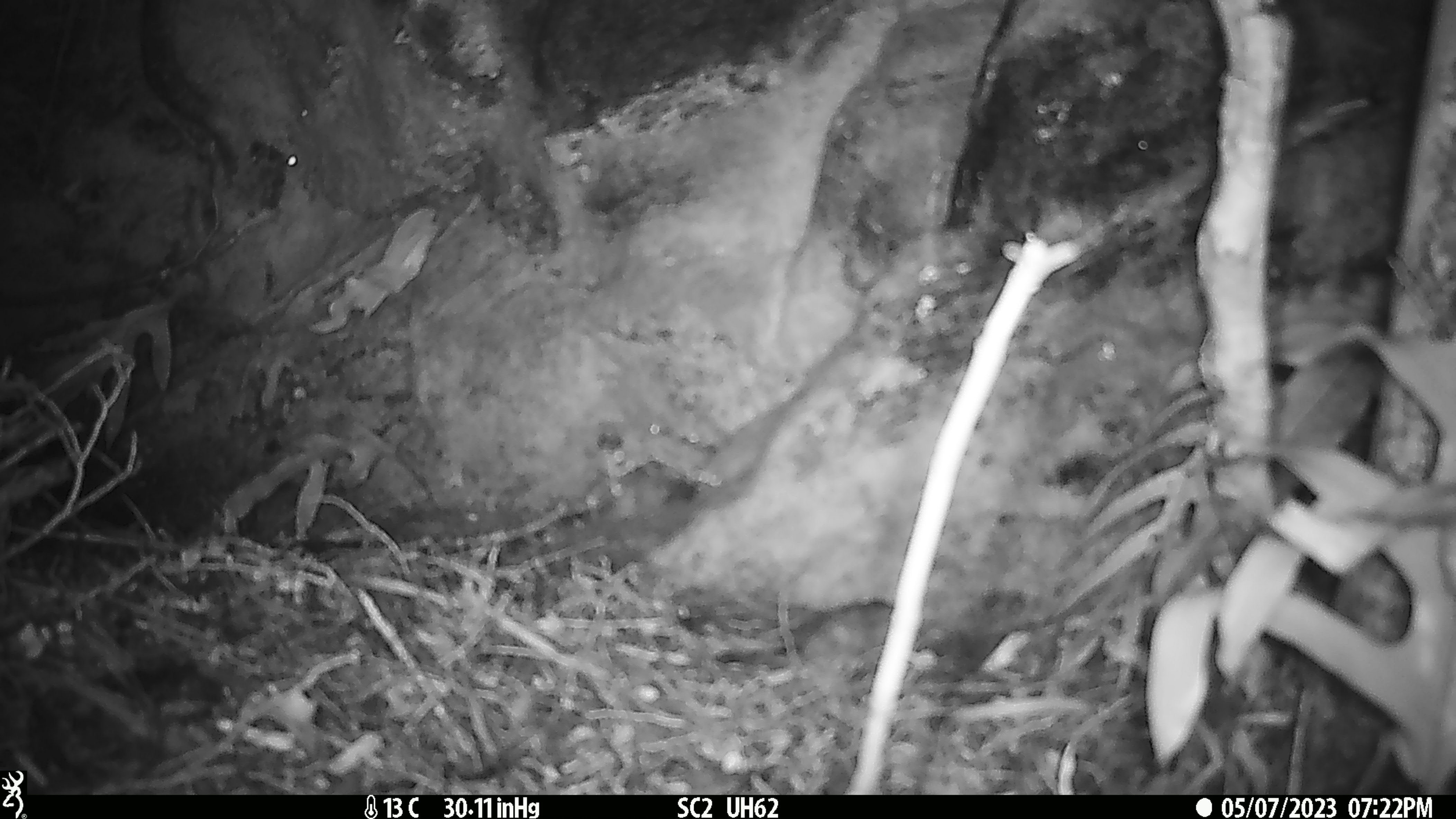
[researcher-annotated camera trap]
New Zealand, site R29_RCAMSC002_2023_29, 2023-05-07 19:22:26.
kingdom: Animalia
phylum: Chordata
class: Mammalia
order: Rodentia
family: Muridae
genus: Mus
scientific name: Mus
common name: mouse